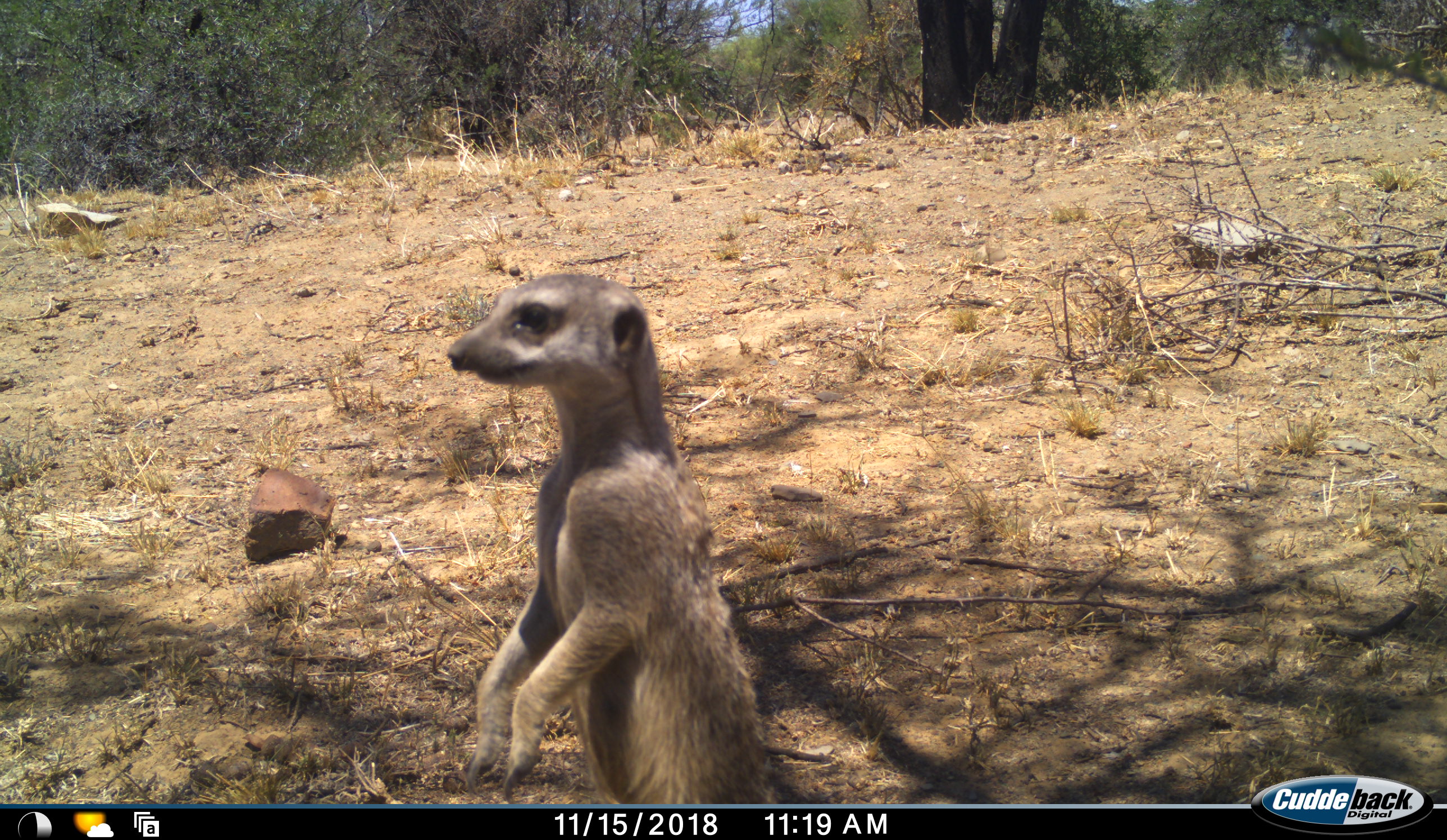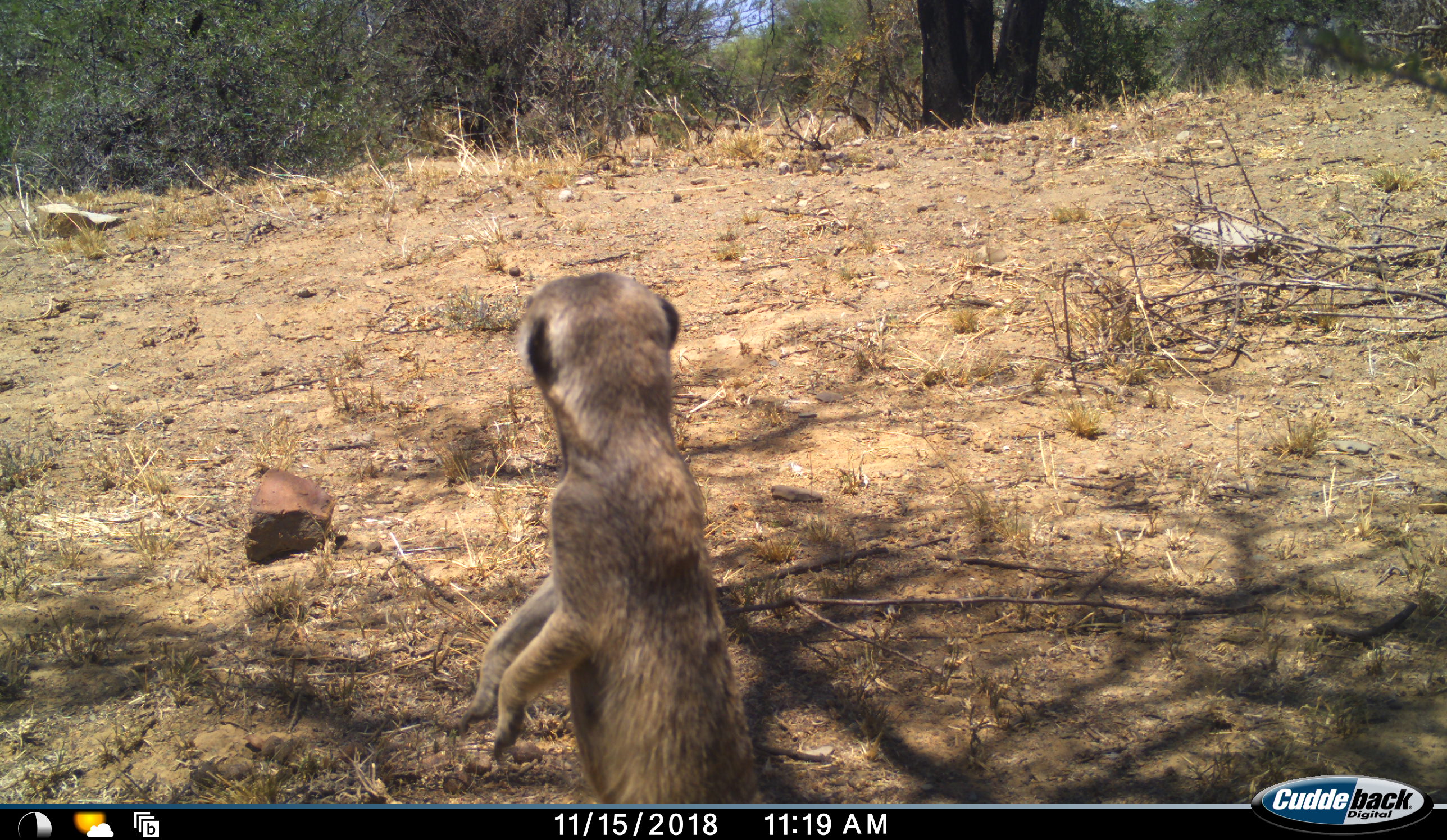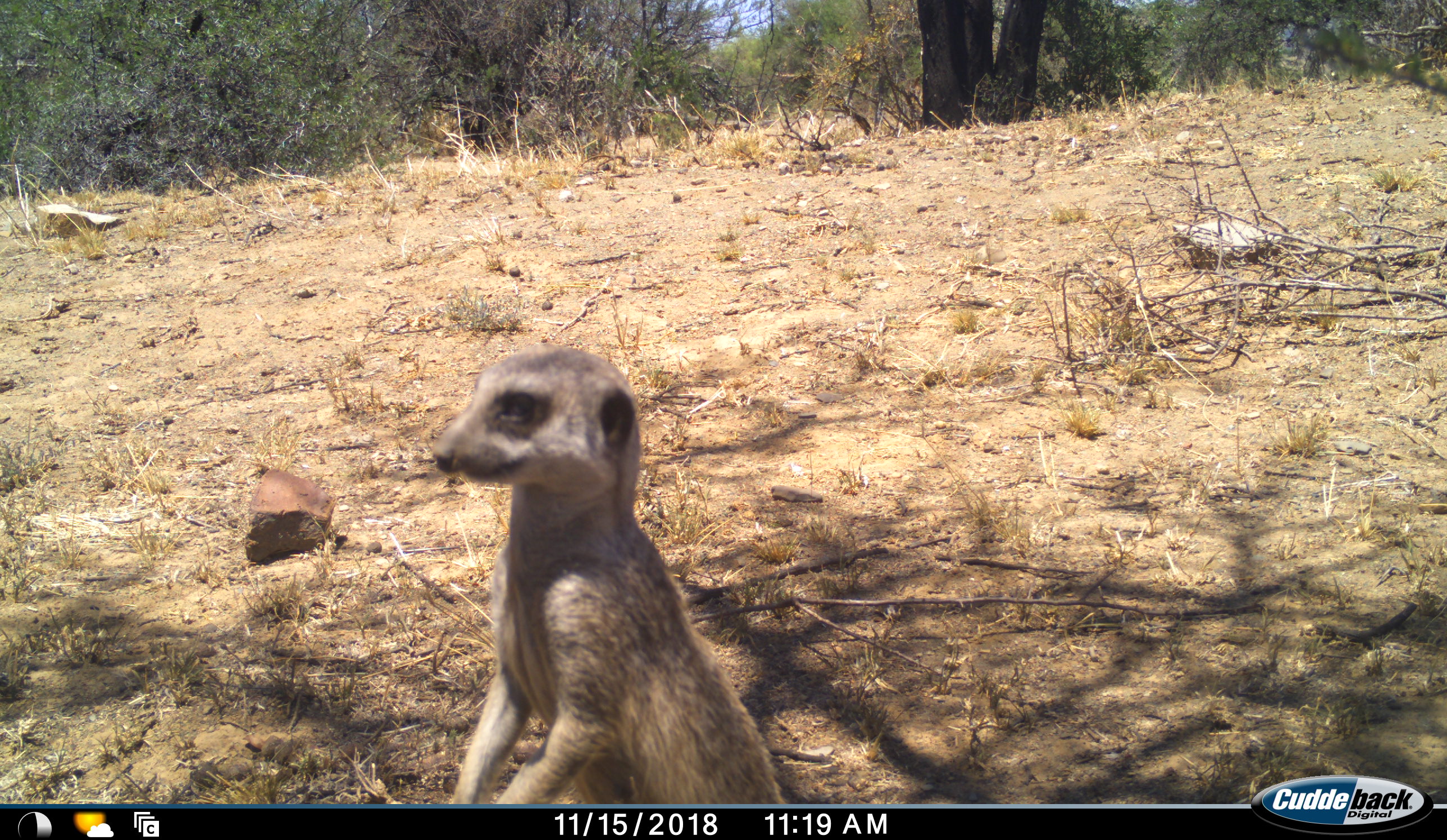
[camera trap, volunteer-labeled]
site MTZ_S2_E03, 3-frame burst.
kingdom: Animalia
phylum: Chordata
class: Mammalia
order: Carnivora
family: Herpestidae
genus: Suricata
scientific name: Suricata suricatta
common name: meerkat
Meerkat (Suricata suricatta), count 1. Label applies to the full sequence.